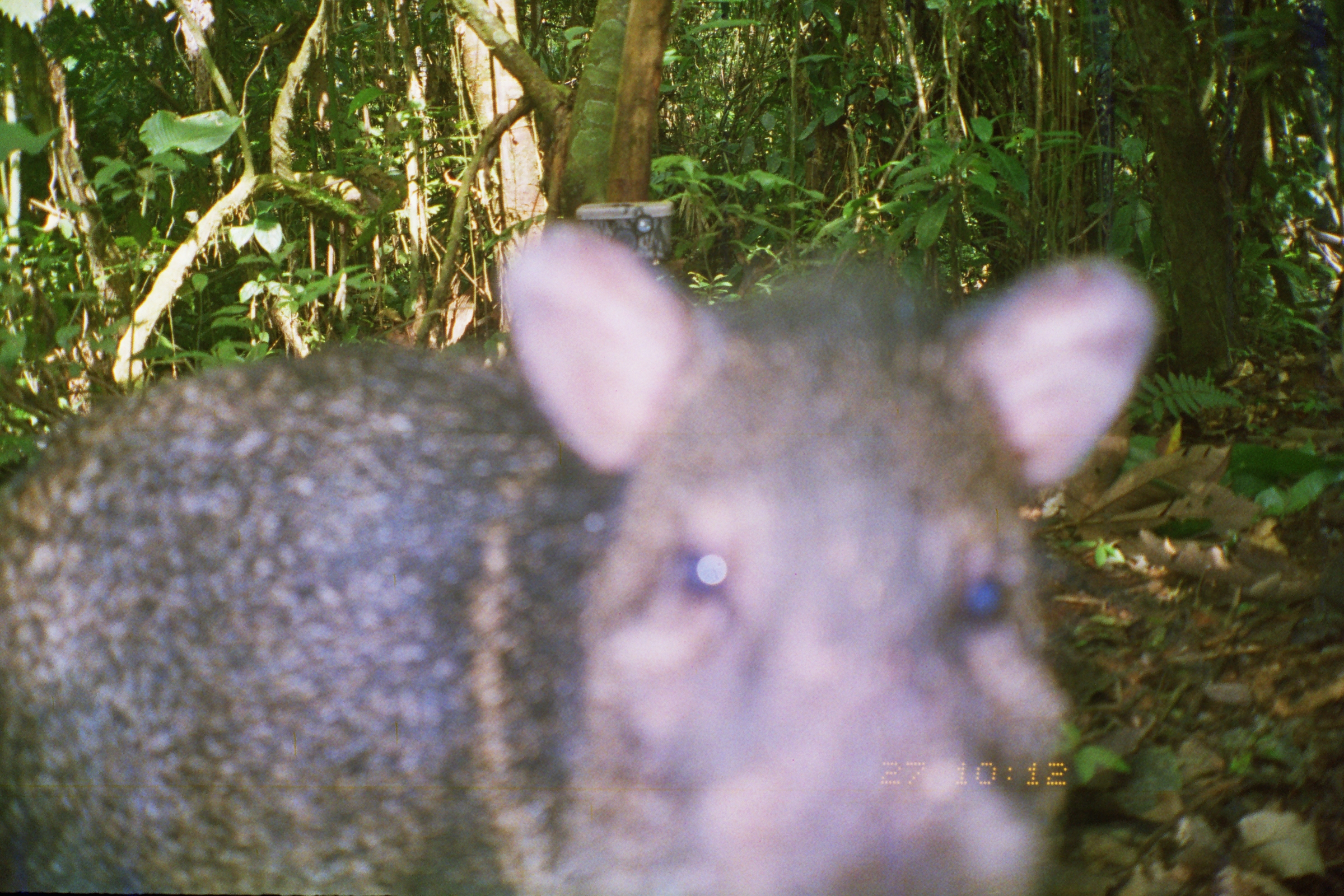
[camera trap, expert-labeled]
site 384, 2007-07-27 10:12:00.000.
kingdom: Animalia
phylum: Chordata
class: Mammalia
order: Artiodactyla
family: Tayassuidae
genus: Pecari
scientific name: Pecari tajacu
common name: collared peccary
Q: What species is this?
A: Pecari tajacu (collared peccary).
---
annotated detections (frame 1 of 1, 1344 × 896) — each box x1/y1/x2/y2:
pecari tajacu: 0/214/1166/896